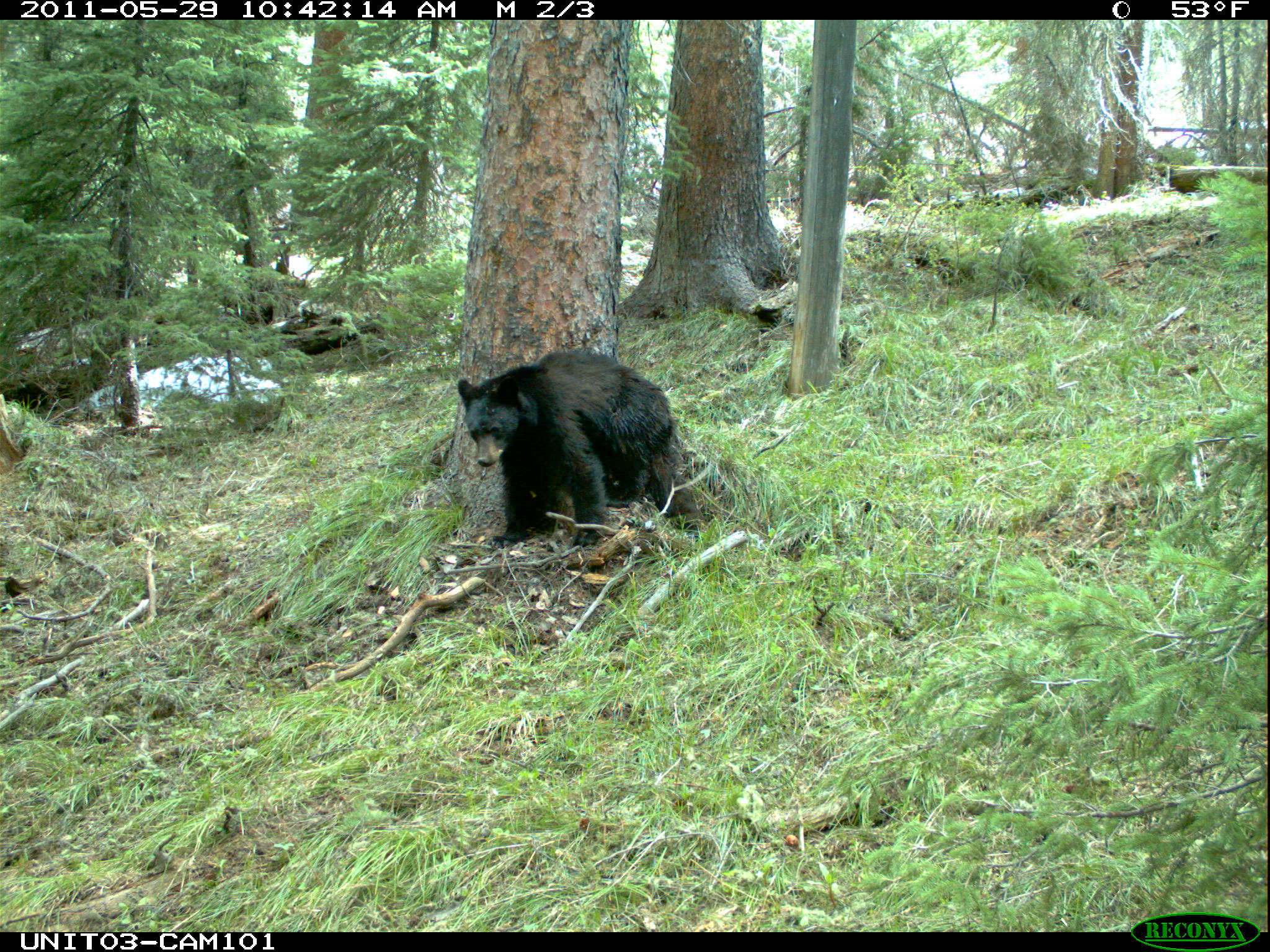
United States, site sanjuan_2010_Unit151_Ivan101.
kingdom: Animalia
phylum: Chordata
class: Mammalia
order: Carnivora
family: Ursidae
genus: Ursus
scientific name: Ursus americanus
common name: american black bear